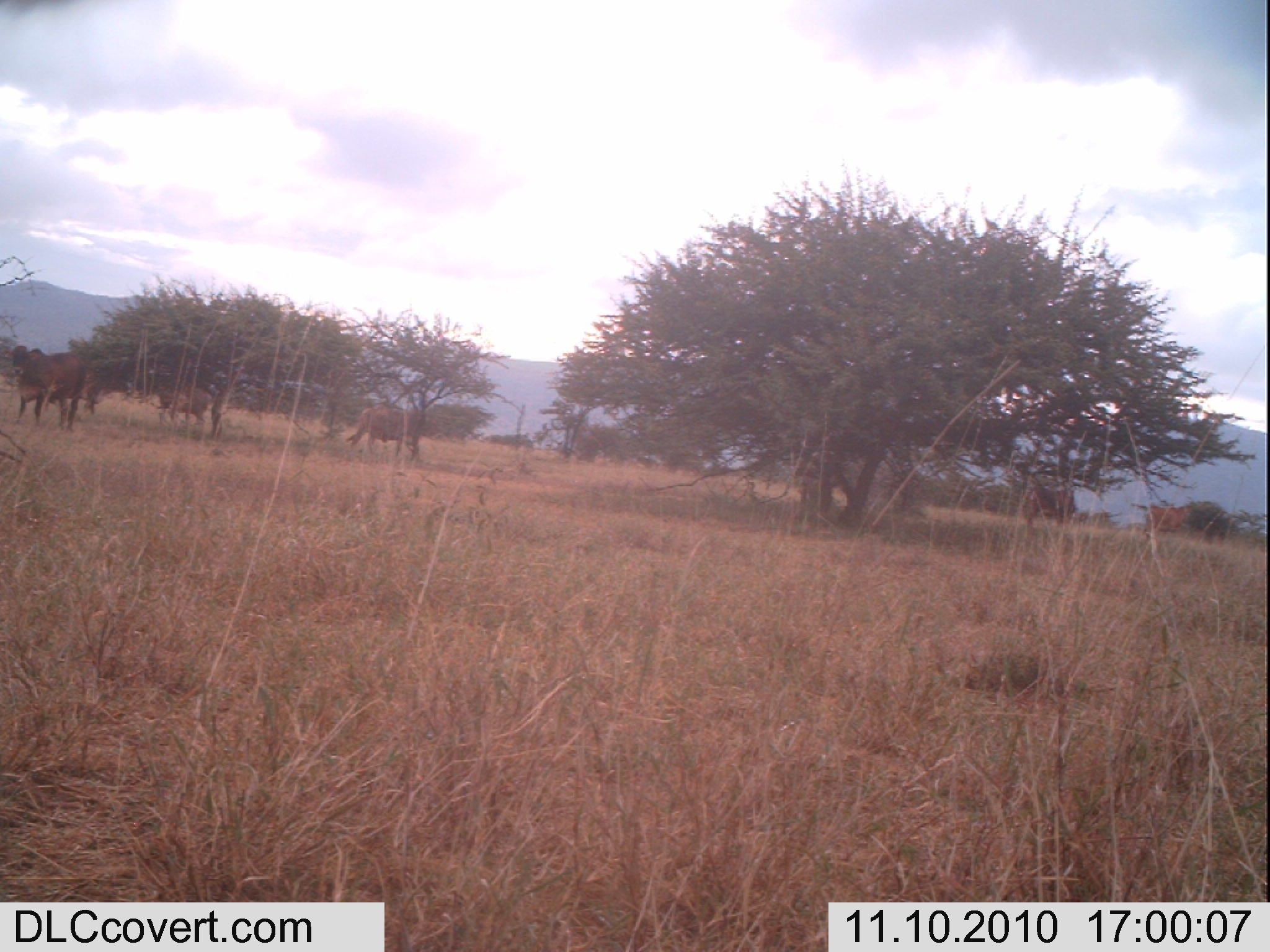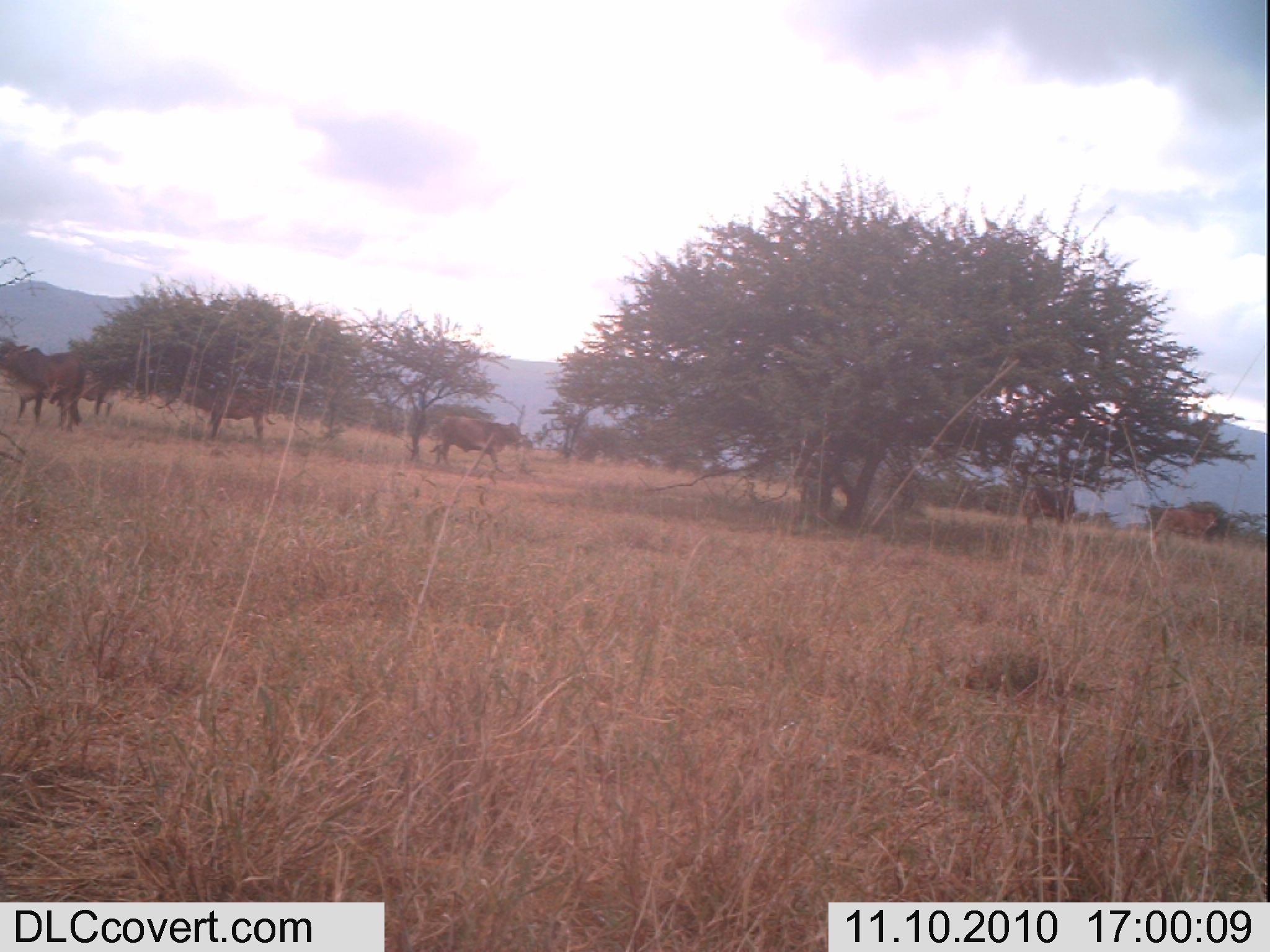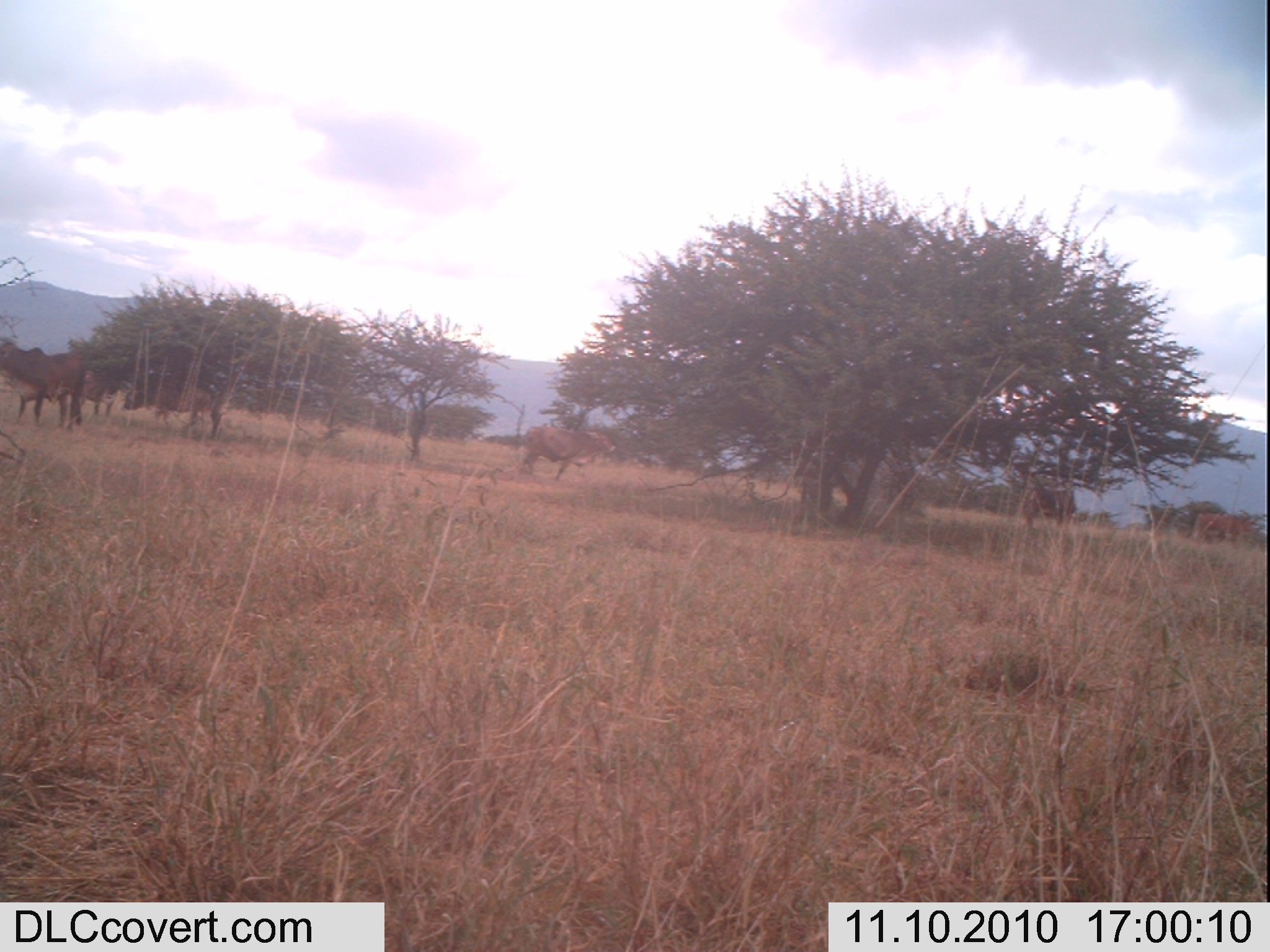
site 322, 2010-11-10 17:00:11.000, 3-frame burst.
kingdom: Animalia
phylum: Chordata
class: Mammalia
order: Artiodactyla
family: Bovidae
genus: Bos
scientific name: Bos taurus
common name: domestic cattle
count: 6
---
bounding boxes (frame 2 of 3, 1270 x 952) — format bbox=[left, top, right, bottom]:
bos taurus: bbox=[1, 340, 83, 431]; bbox=[181, 379, 274, 443]; bbox=[428, 412, 524, 473]; bbox=[1150, 503, 1219, 544]; bbox=[1019, 485, 1079, 529]; bbox=[76, 362, 124, 414]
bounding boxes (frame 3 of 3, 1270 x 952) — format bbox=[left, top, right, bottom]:
bos taurus: bbox=[0, 338, 87, 433]; bbox=[517, 424, 618, 482]; bbox=[123, 371, 219, 426]; bbox=[1018, 484, 1077, 531]; bbox=[1191, 510, 1257, 545]; bbox=[82, 369, 121, 419]